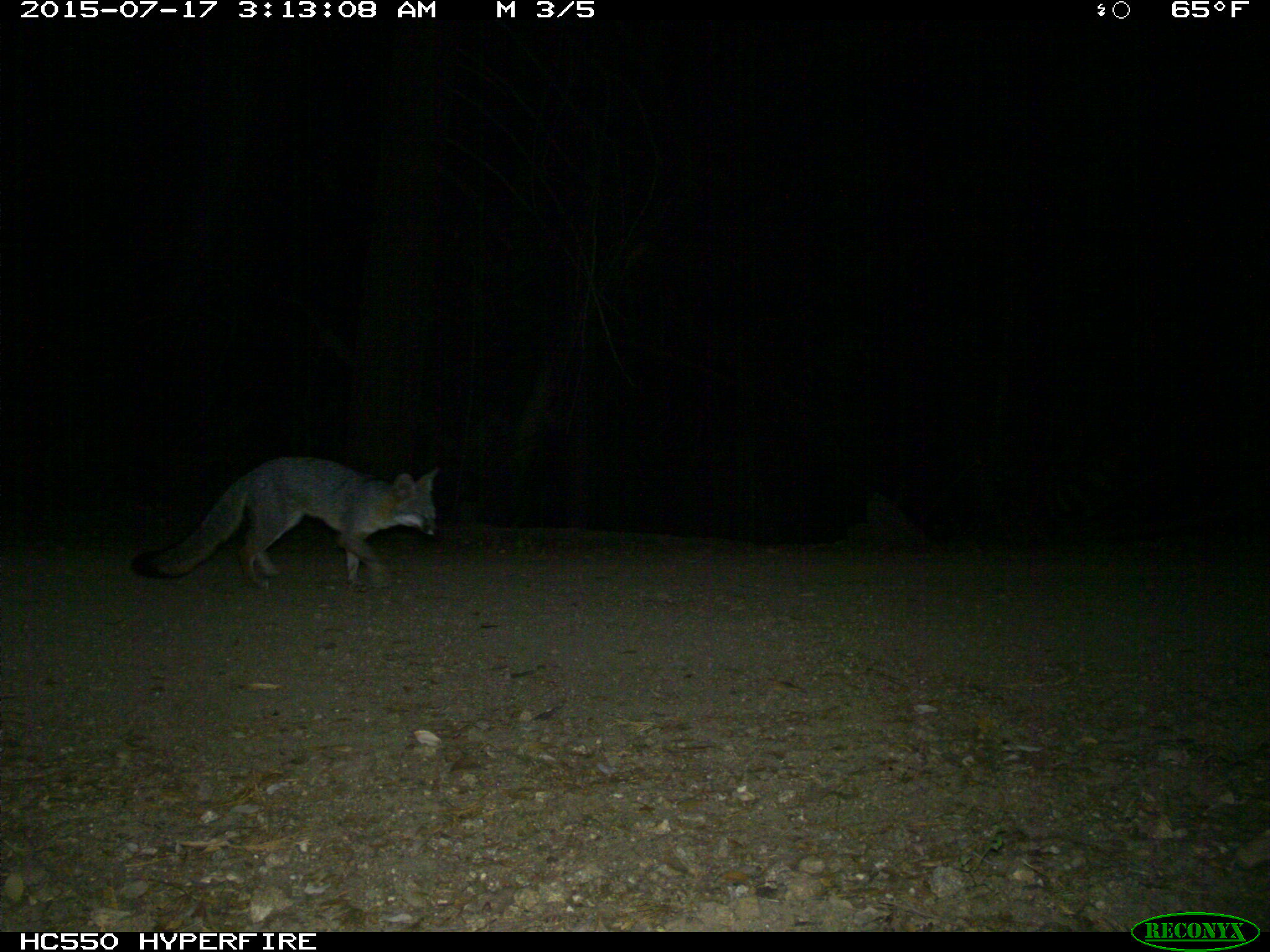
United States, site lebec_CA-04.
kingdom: Animalia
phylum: Chordata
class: Mammalia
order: Carnivora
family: Canidae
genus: Urocyon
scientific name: Urocyon cinereoargenteus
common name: gray fox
Urocyon cinereoargenteus (gray fox).